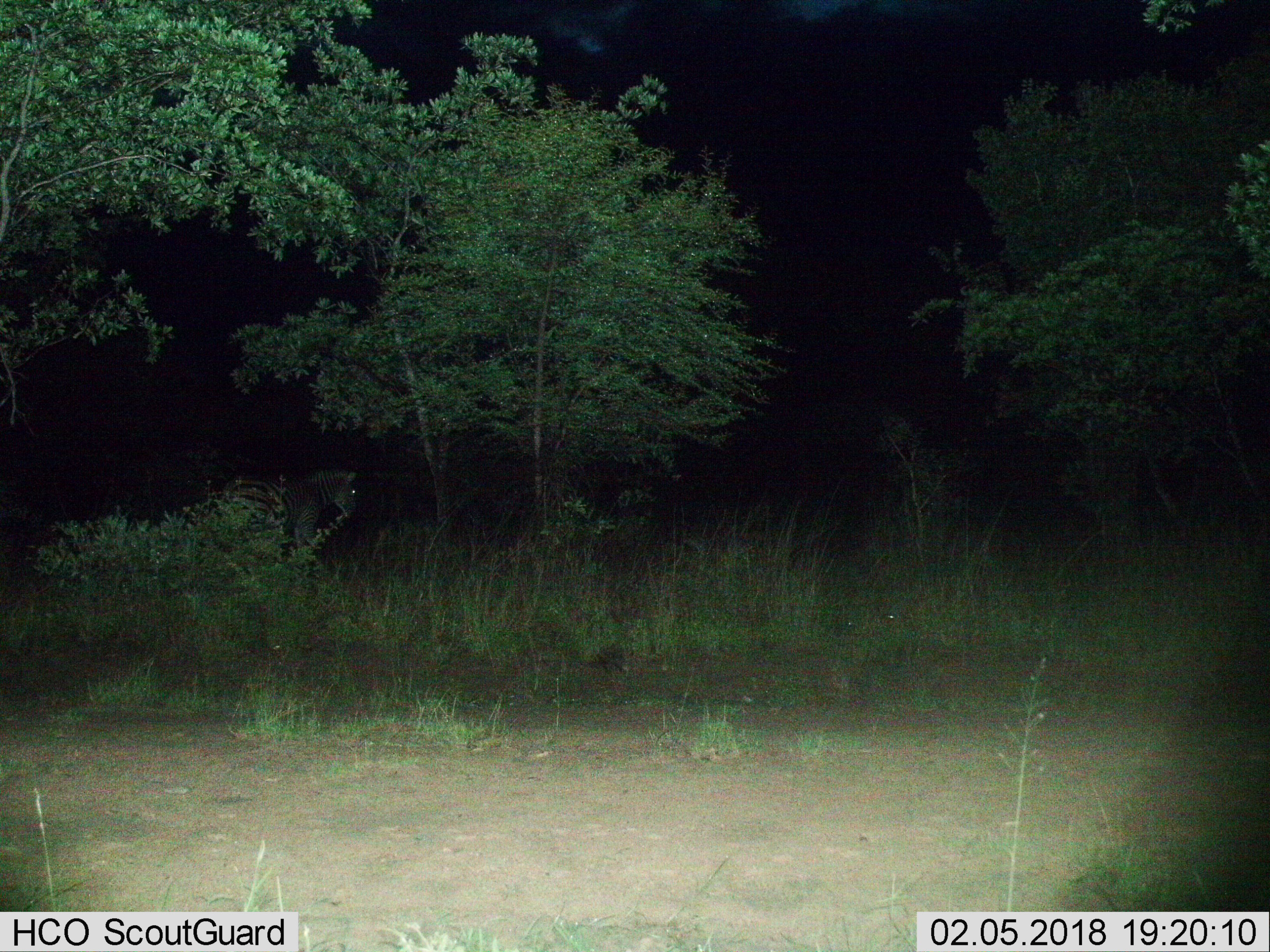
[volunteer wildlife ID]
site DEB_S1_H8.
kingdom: Animalia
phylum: Chordata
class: Mammalia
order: Perissodactyla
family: Equidae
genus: Equus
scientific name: Equus quagga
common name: plains zebra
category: zebraplains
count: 1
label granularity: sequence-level